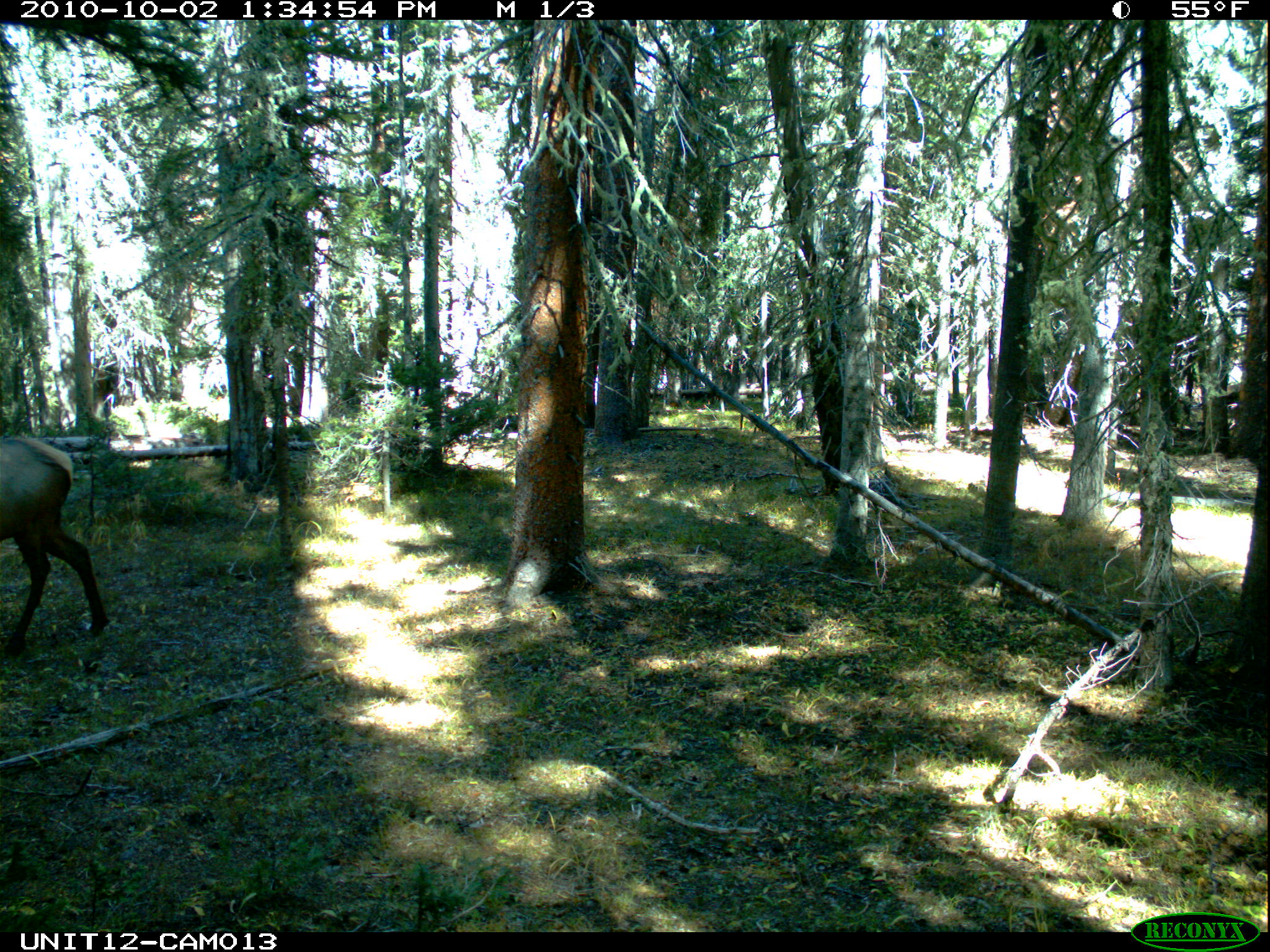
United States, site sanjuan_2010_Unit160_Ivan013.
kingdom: Animalia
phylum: Chordata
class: Mammalia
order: Artiodactyla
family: Cervidae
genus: Cervus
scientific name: Cervus elaphus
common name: red deer